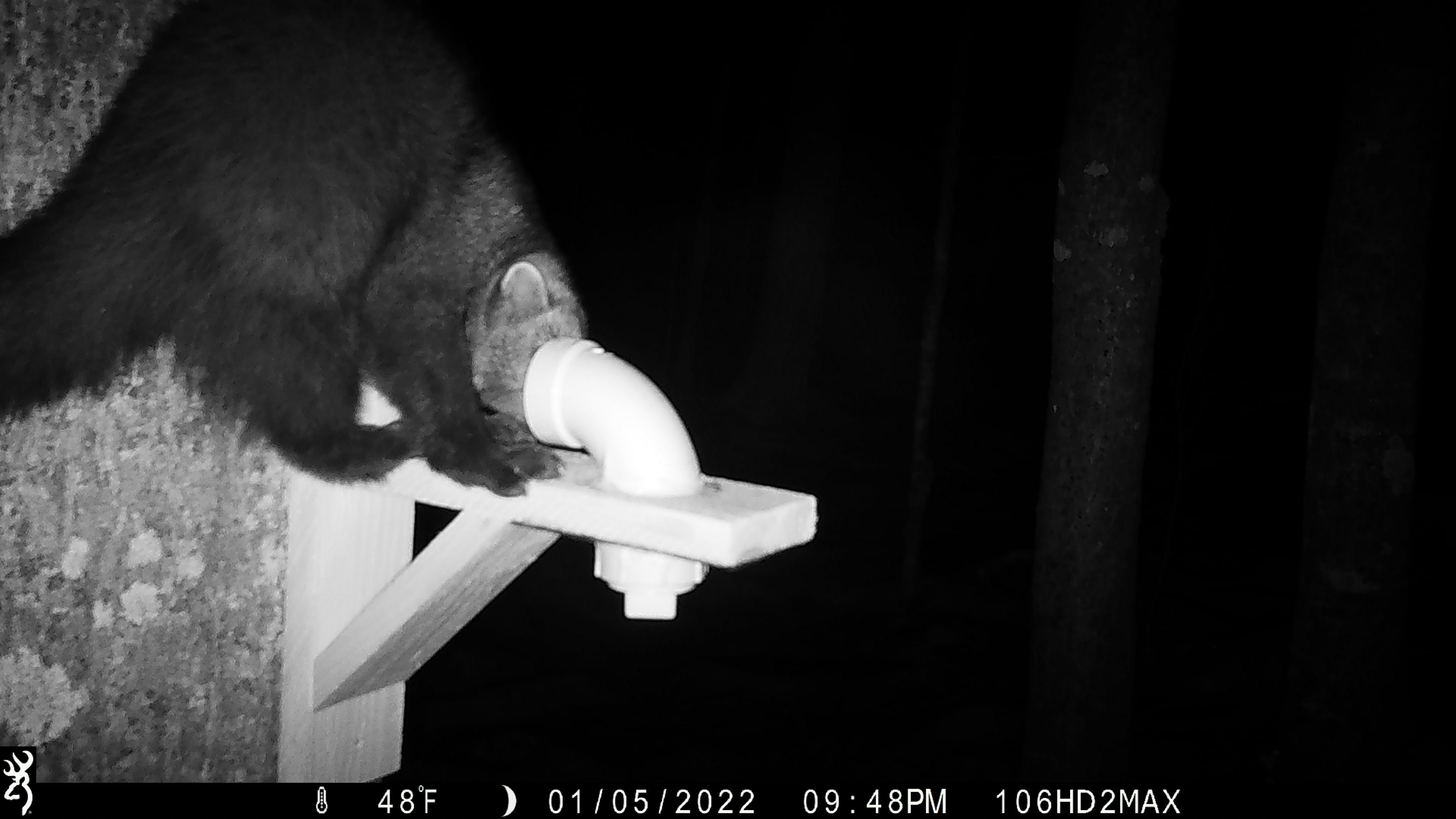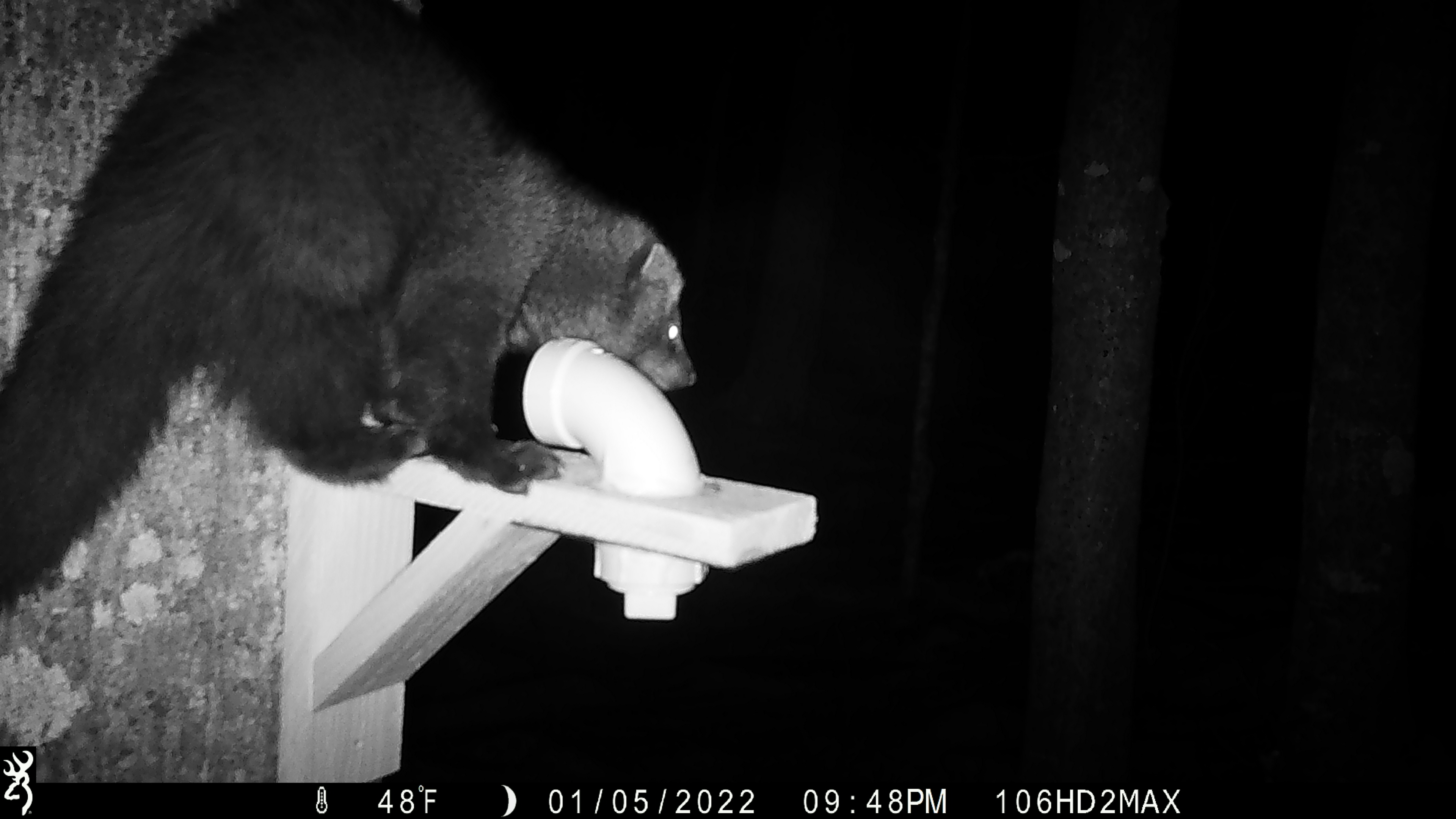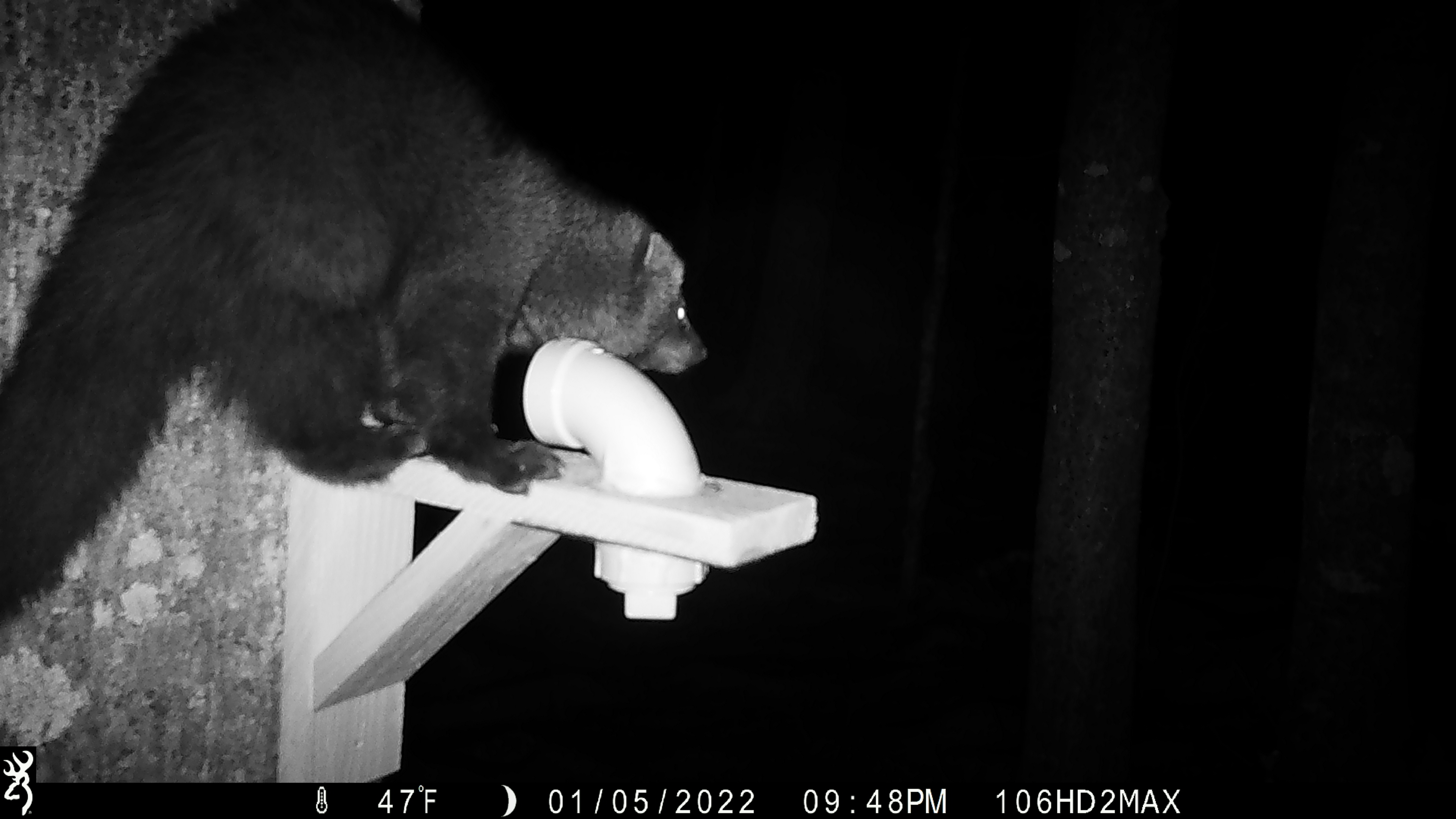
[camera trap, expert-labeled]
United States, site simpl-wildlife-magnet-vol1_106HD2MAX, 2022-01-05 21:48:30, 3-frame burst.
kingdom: Animalia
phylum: Chordata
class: Mammalia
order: Carnivora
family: Mustelidae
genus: Pekania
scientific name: Pekania pennanti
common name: fisher